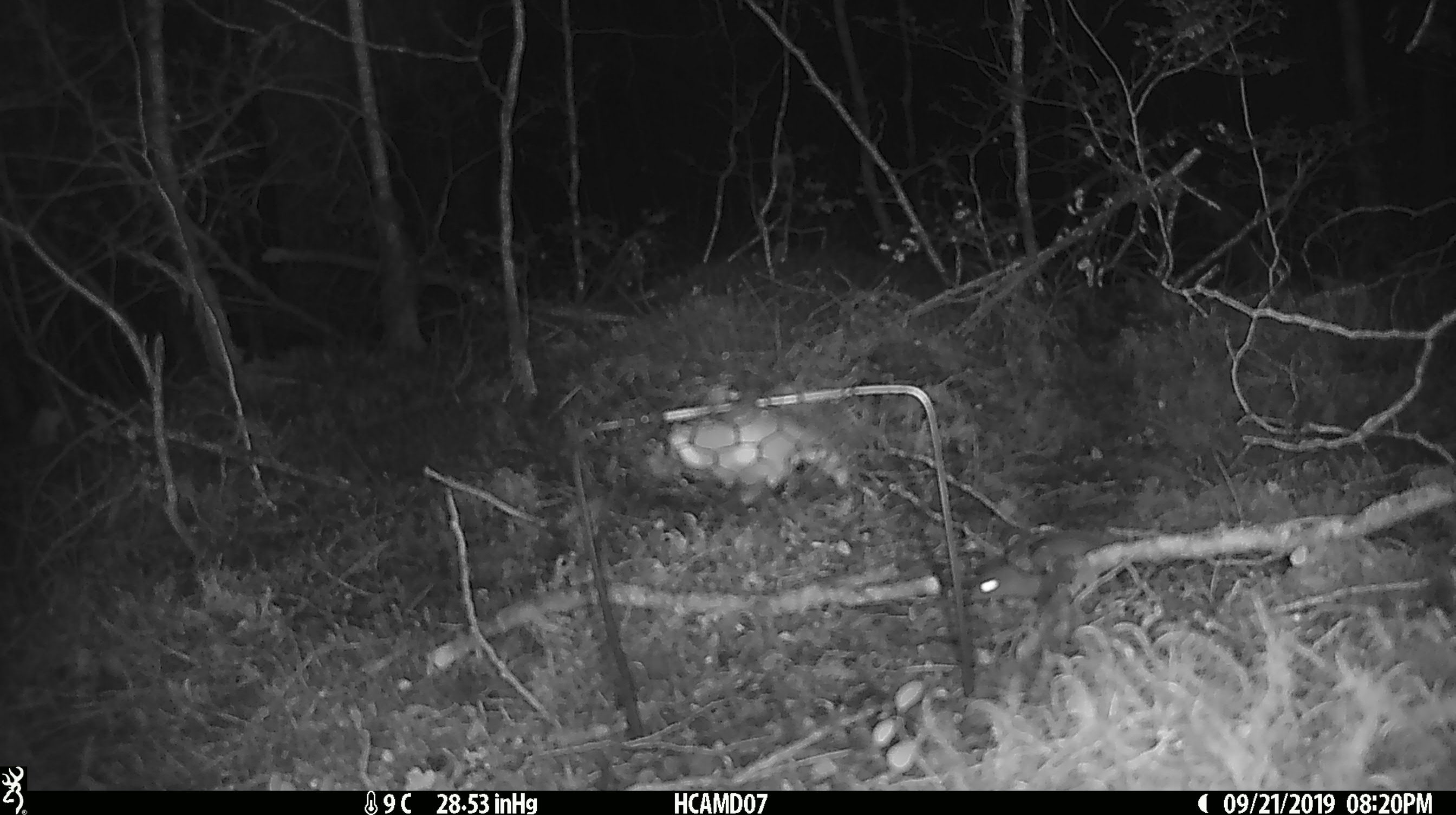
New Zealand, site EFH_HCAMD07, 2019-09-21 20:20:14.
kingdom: Animalia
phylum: Chordata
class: Mammalia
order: Rodentia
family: Muridae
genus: Mus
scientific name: Mus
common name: mouse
Mouse (Mus).